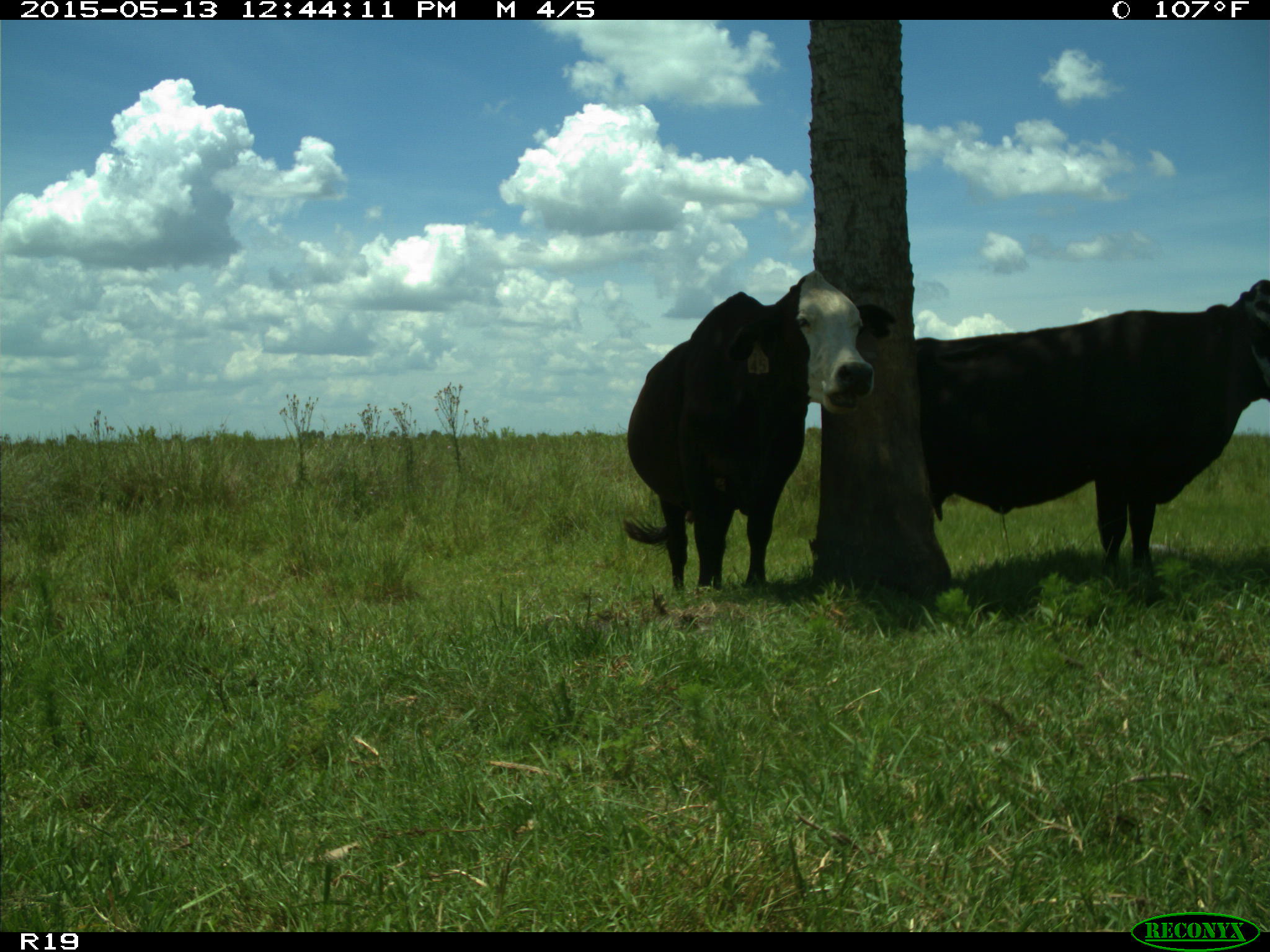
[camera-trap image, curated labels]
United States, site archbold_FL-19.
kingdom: Animalia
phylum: Chordata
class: Mammalia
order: Artiodactyla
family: Bovidae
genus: Bos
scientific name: Bos taurus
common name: domestic cow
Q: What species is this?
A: Bos taurus (domestic cow).